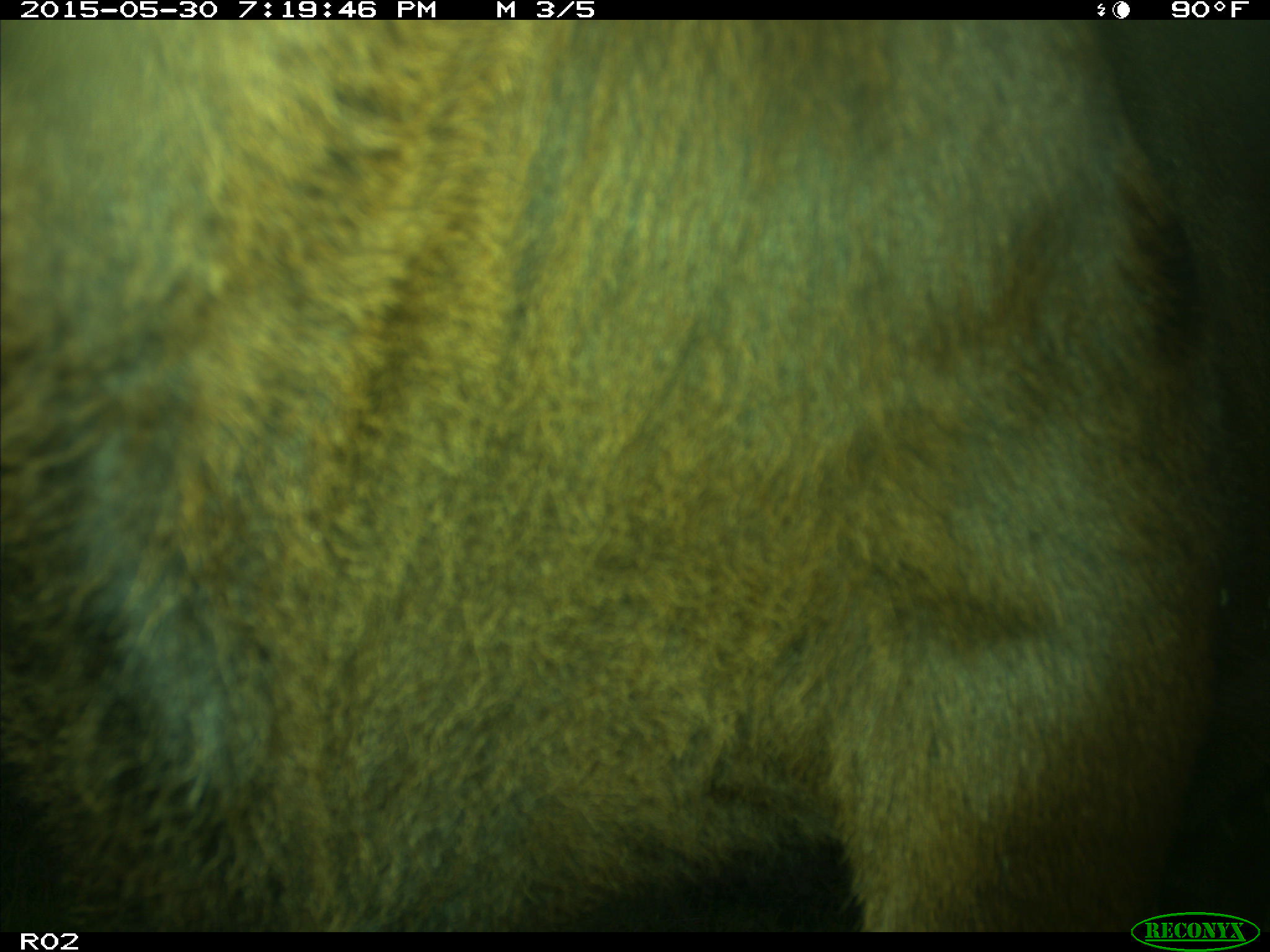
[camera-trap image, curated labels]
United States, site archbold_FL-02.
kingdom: Animalia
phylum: Chordata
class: Mammalia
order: Artiodactyla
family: Bovidae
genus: Bos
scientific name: Bos taurus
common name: domestic cow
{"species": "Bos taurus (domestic cow)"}